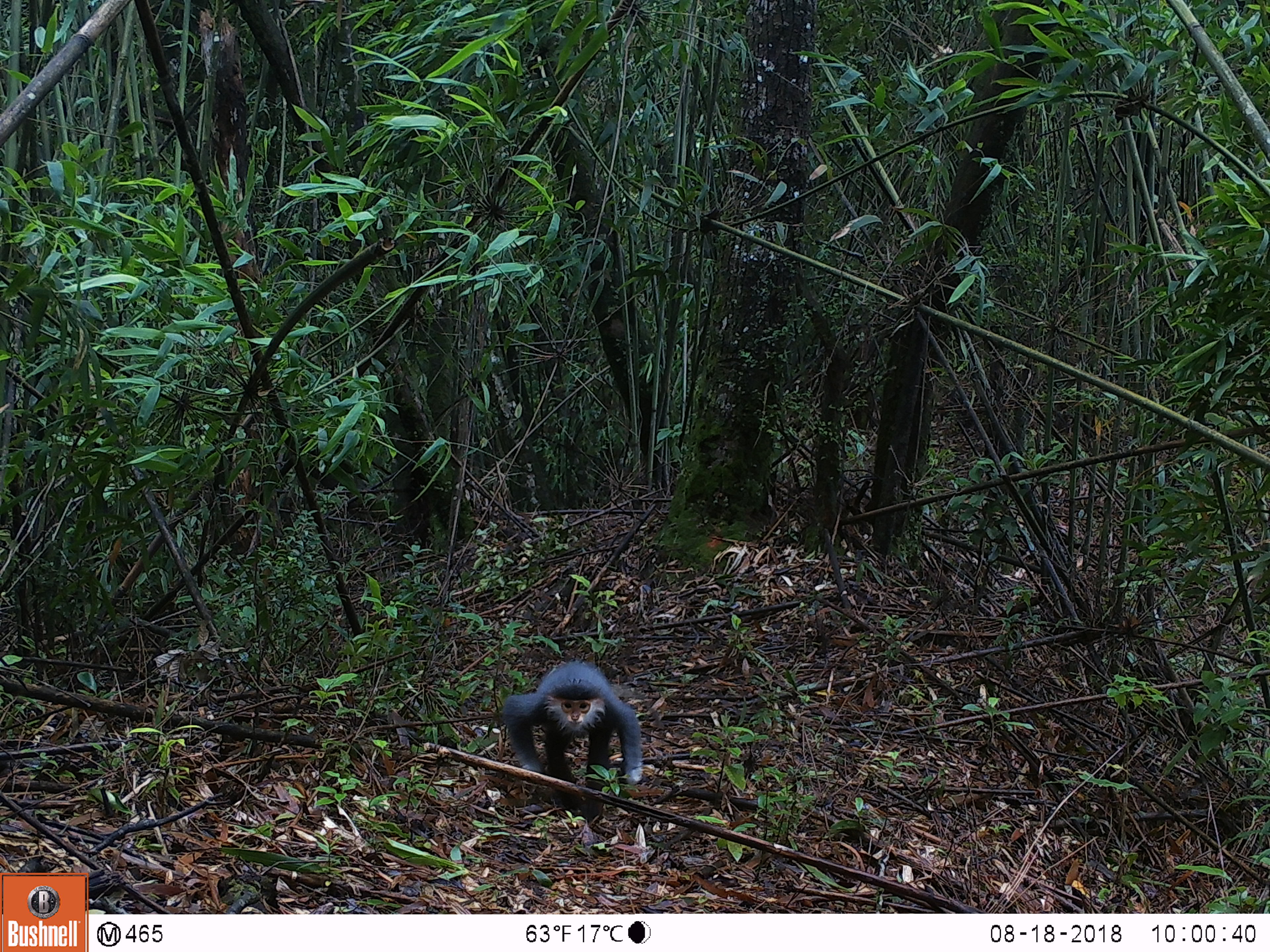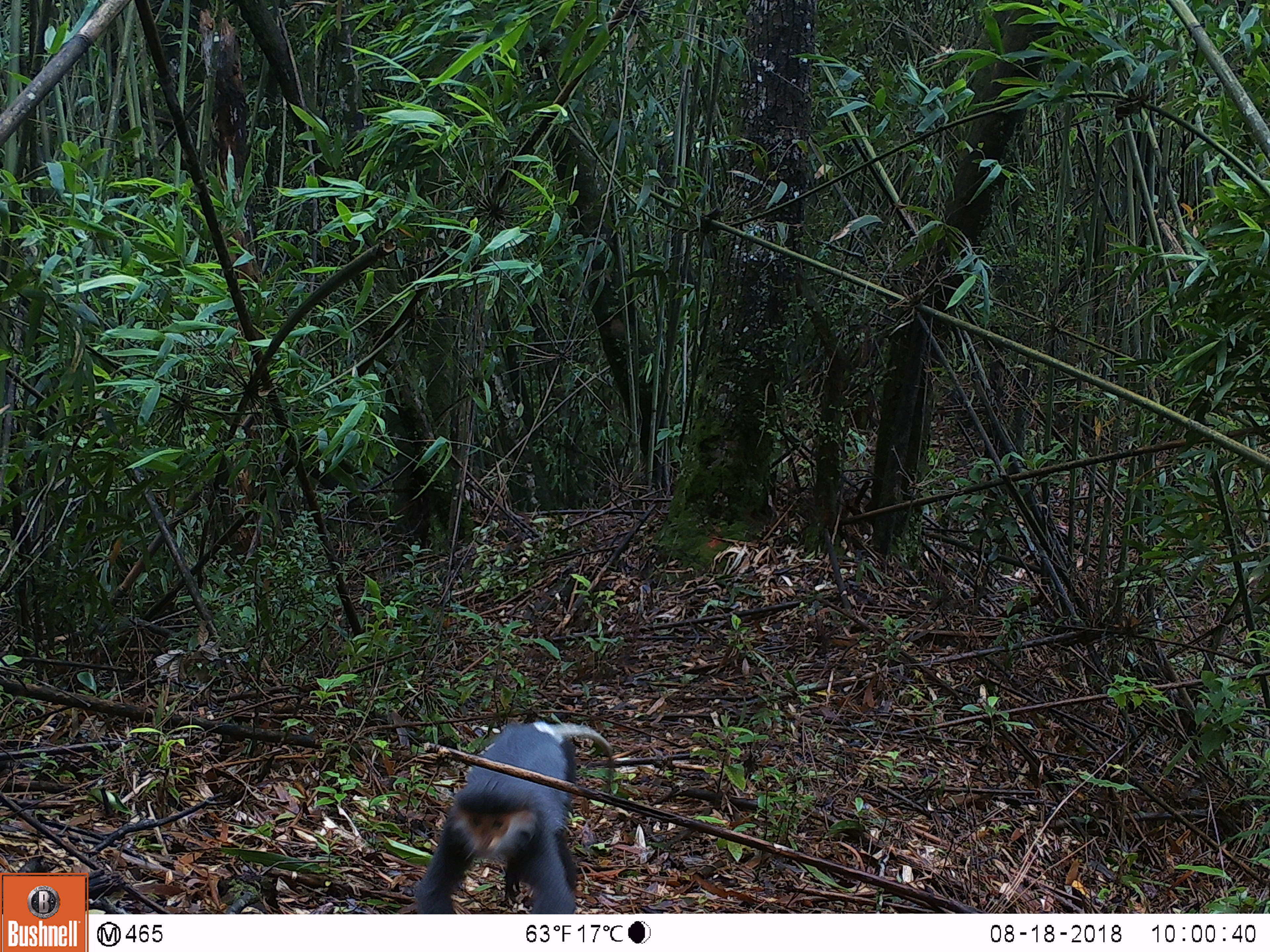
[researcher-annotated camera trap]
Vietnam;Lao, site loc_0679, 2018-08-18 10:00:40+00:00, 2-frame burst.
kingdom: Animalia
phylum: Chordata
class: Mammalia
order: Primates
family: Cercopithecidae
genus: Pygathrix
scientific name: Pygathrix nemaeus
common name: red-shanked douc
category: red shanked douc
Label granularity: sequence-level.